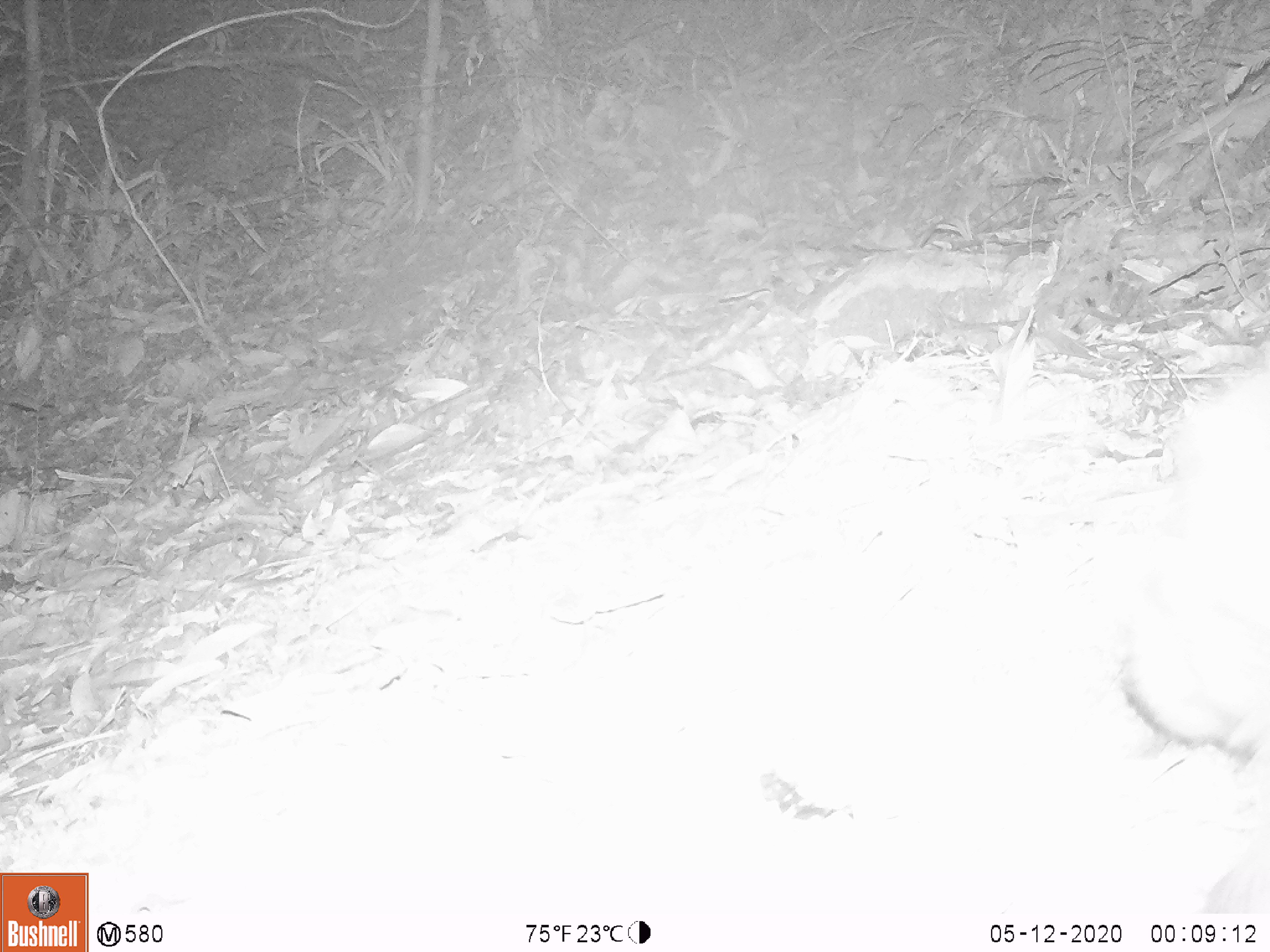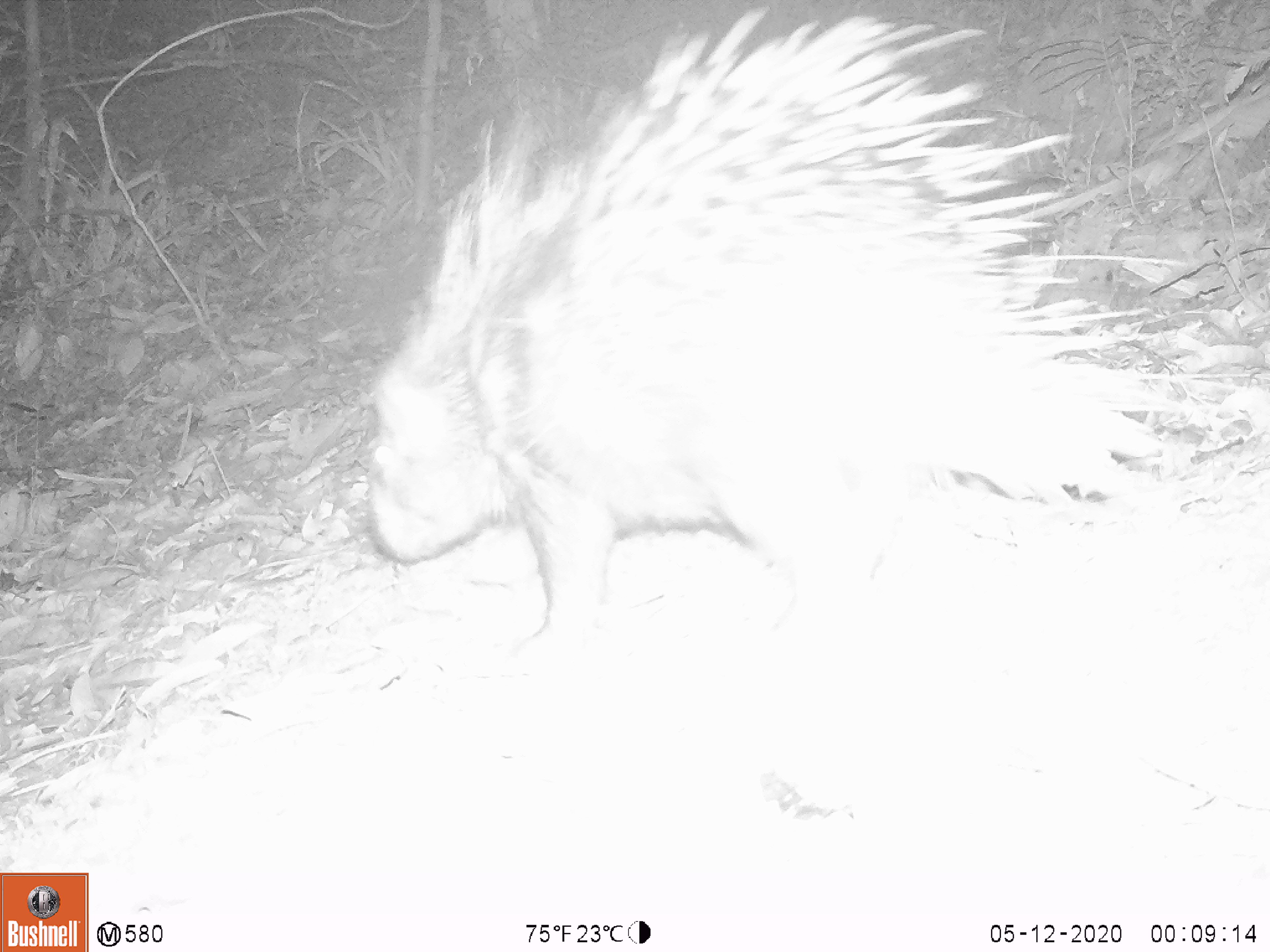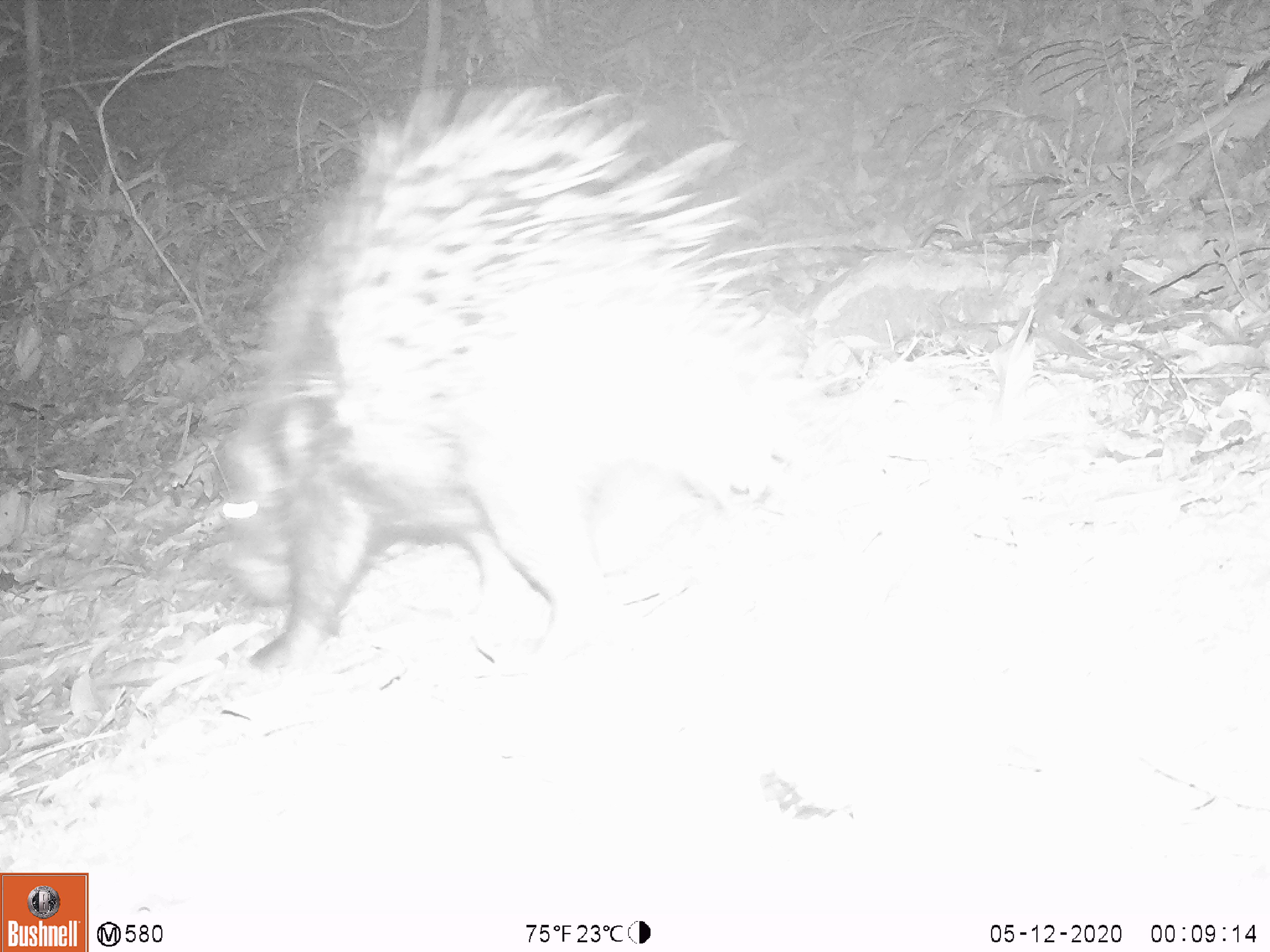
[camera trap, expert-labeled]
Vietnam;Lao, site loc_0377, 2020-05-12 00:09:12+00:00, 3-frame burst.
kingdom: Animalia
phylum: Chordata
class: Mammalia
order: Rodentia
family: Hystricidae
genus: Hystrix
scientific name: Hystrix brachyura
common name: malayan porcupine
Malayan porcupine (Hystrix brachyura). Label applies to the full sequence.